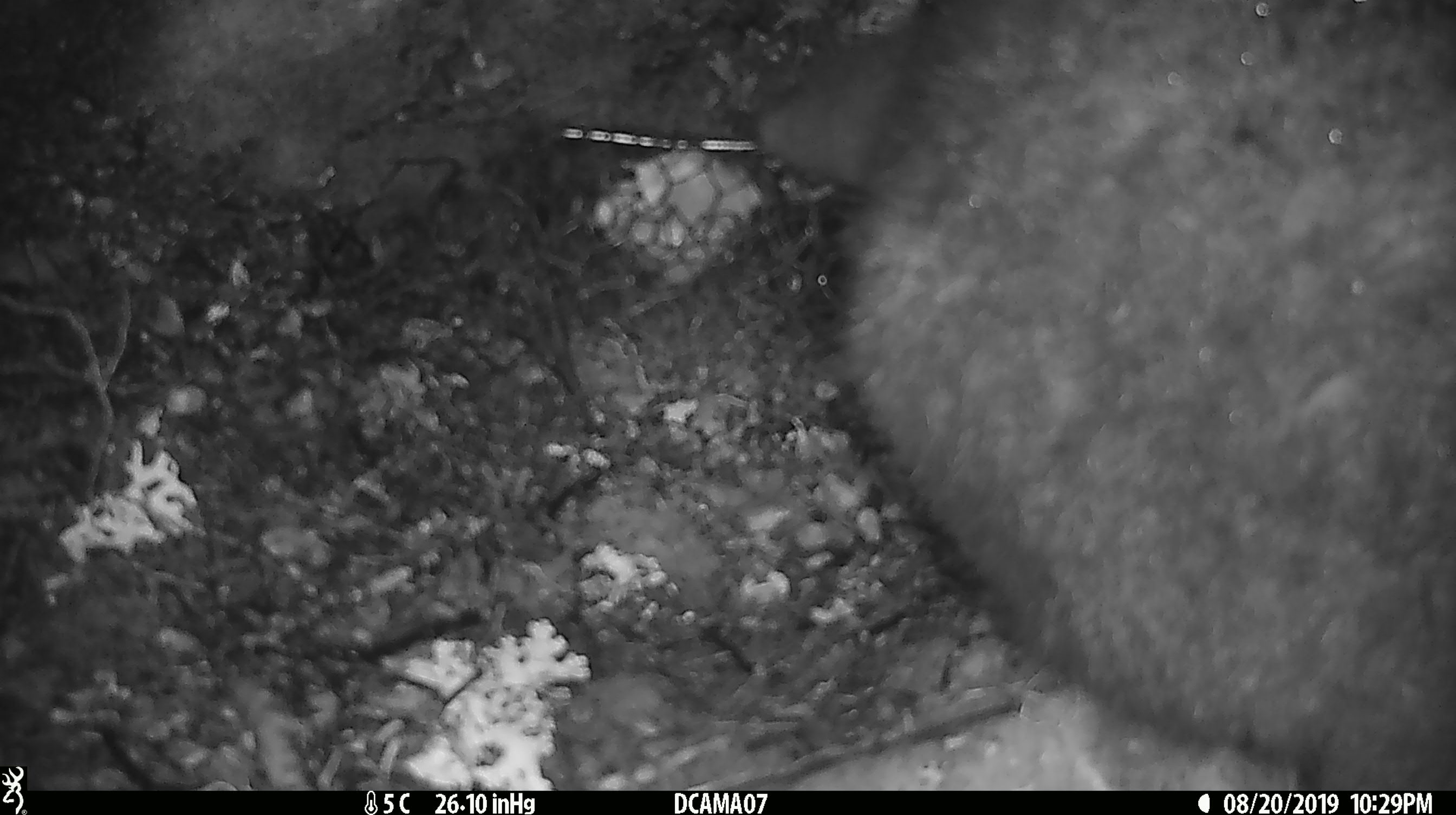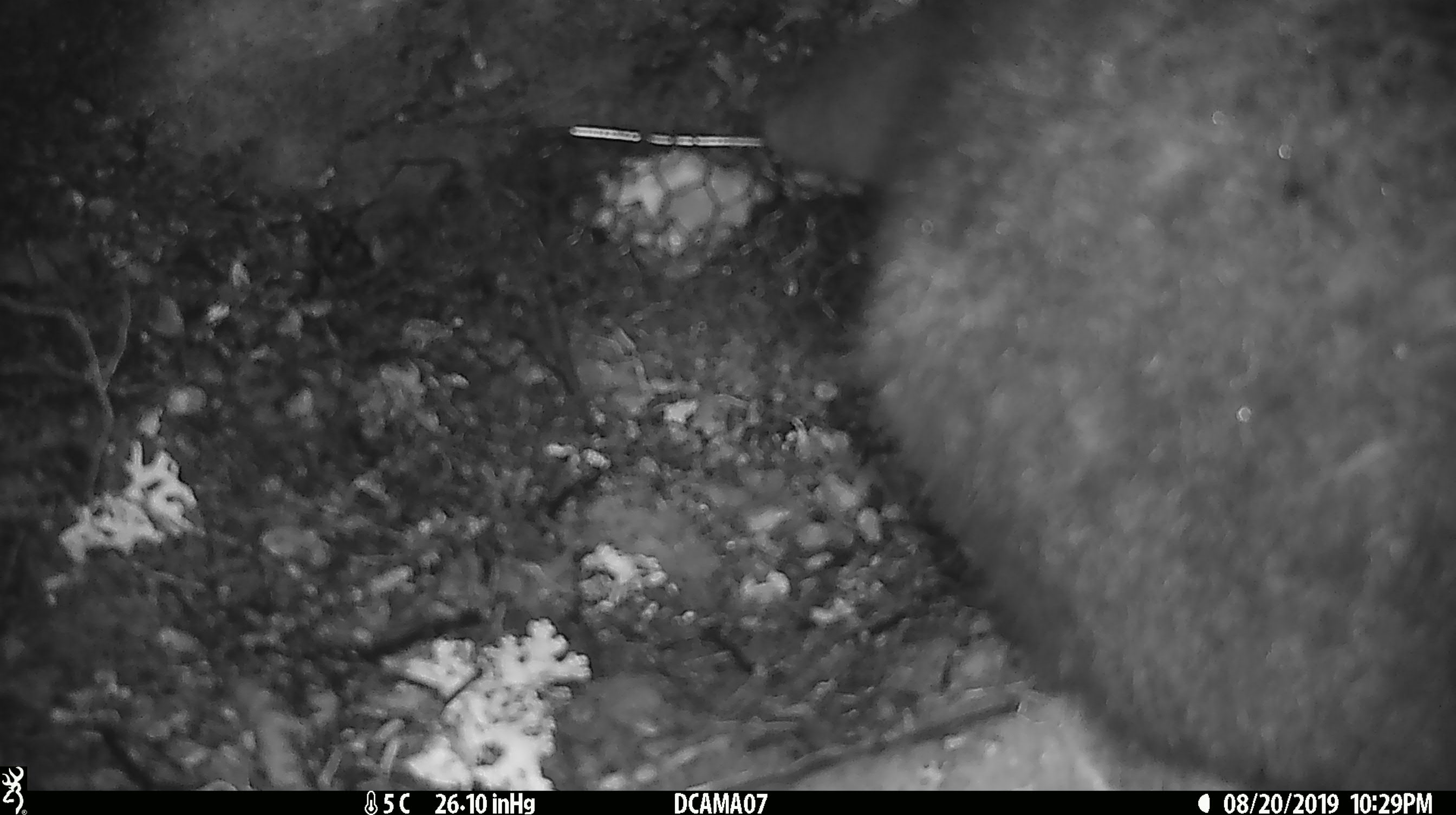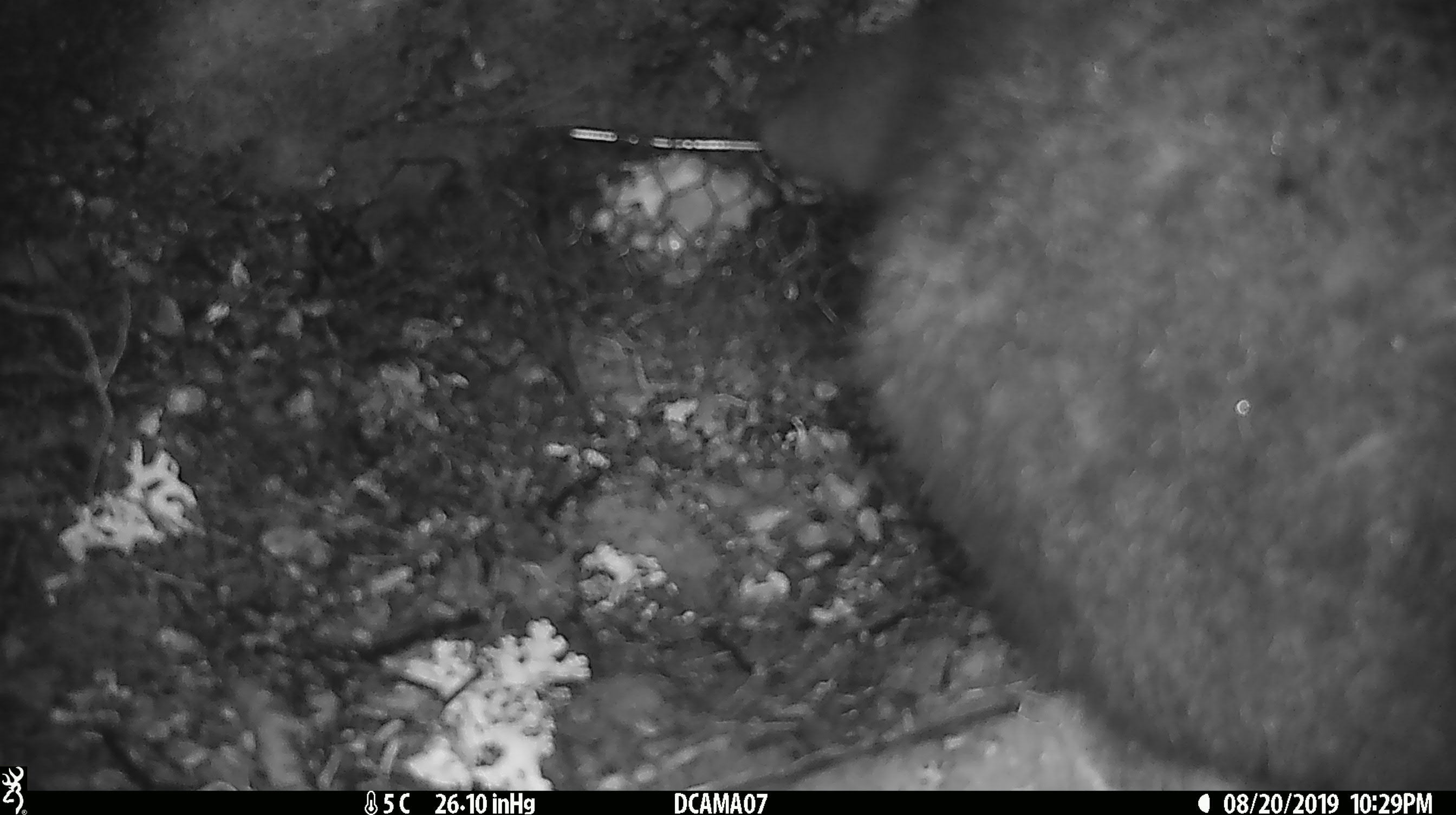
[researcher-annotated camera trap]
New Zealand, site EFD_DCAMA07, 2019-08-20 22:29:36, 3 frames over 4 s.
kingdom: Animalia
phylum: Chordata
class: Mammalia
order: Diprotodontia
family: Phalangeridae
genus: Trichosurus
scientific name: Trichosurus vulpecula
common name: common brushtail possum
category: possum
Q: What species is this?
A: Possum (common brushtail possum) (Trichosurus vulpecula).